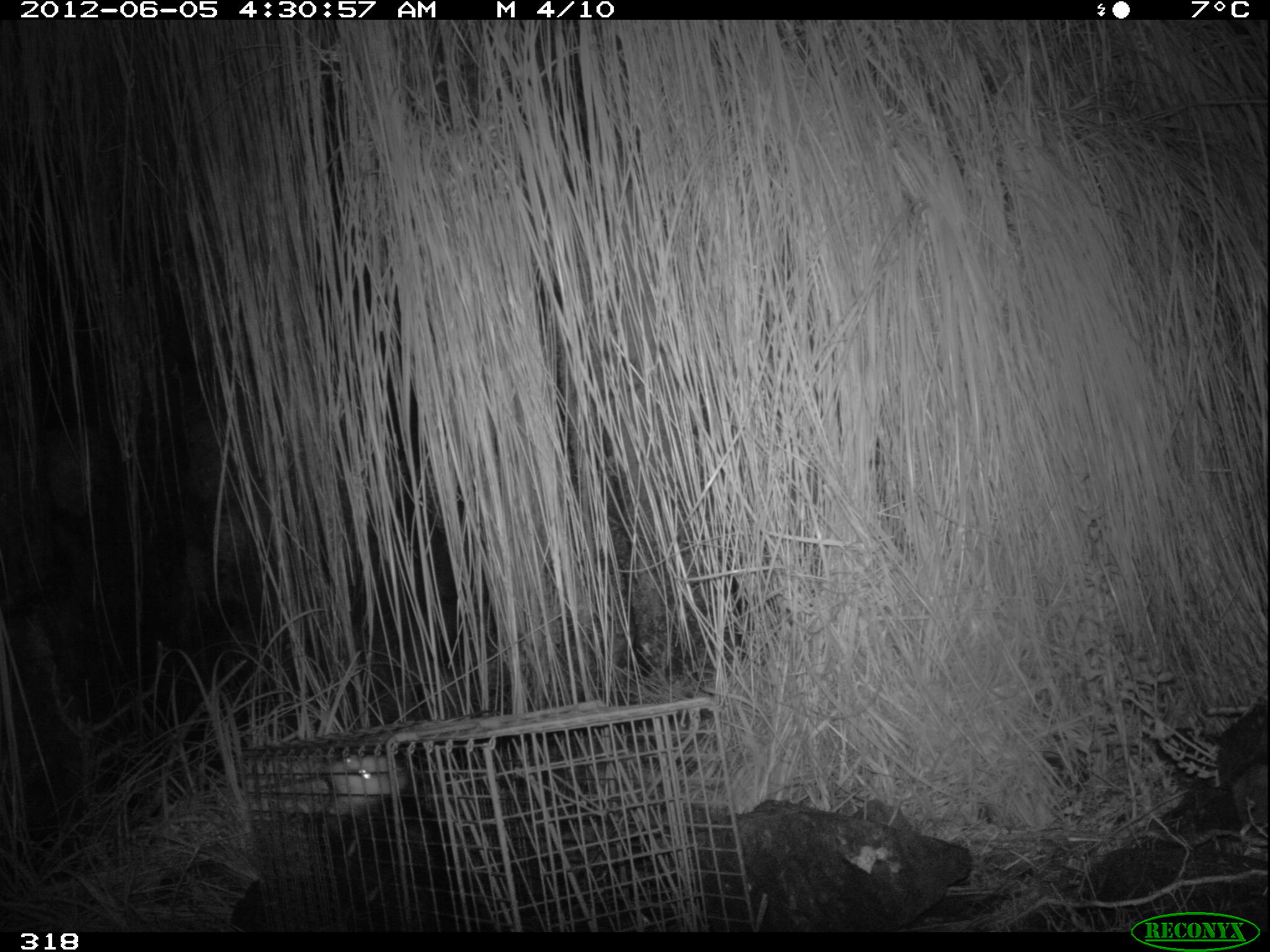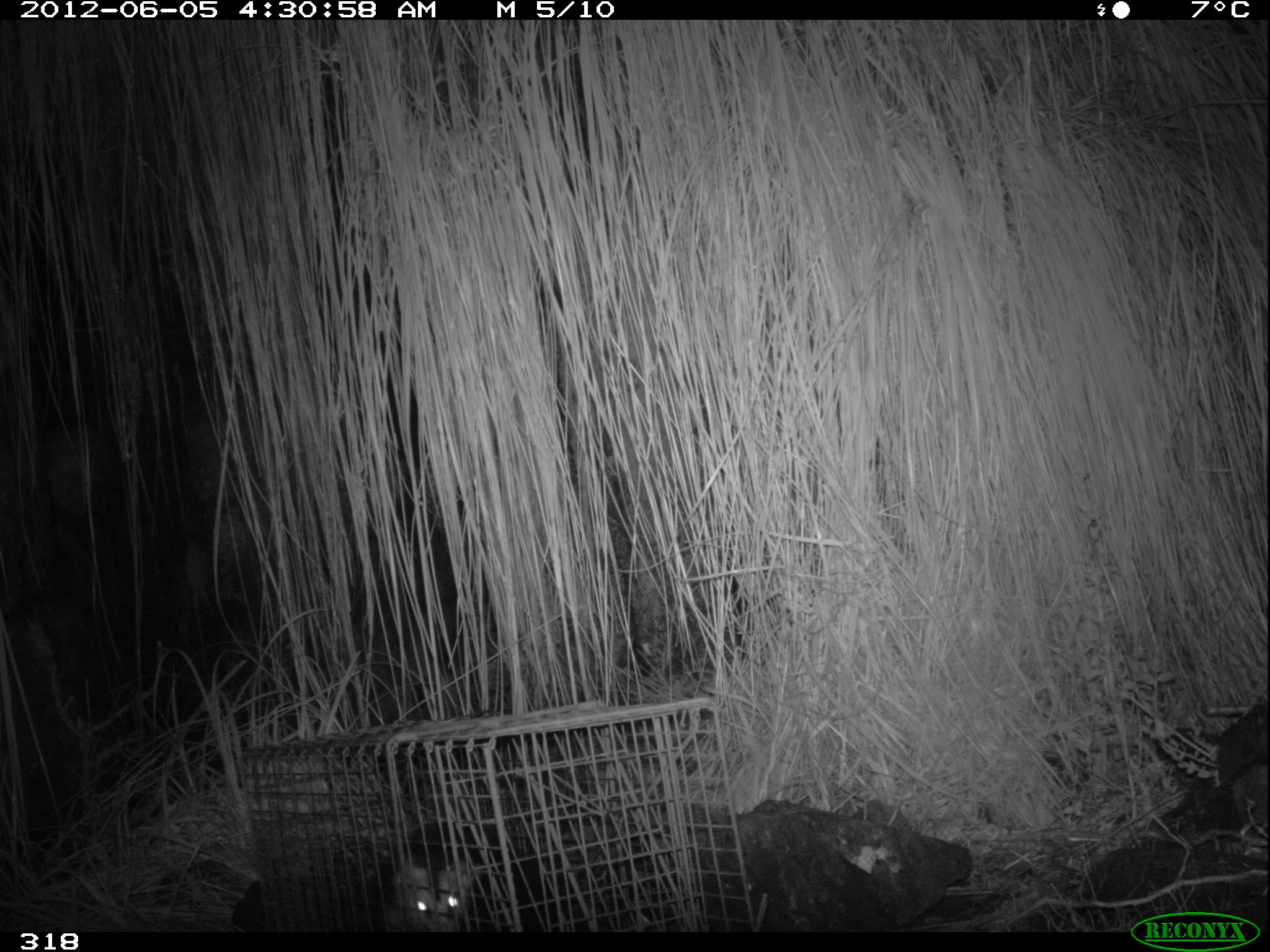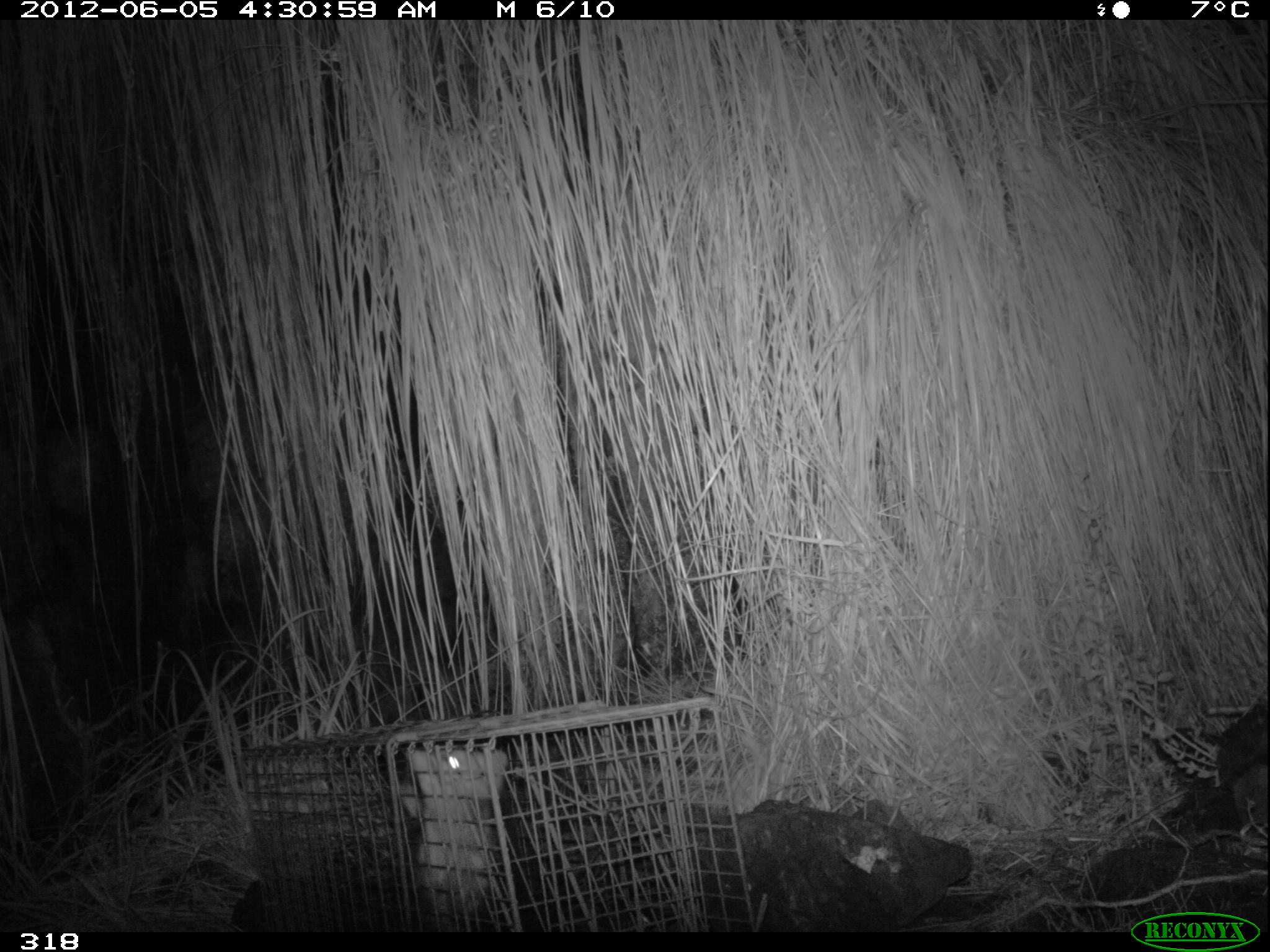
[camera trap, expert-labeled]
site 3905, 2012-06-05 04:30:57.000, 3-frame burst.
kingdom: Animalia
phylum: Chordata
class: Mammalia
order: Didelphimorphia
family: Didelphidae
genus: Didelphis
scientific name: Didelphis pernigra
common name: andean white-eared opossum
Didelphis pernigra (andean white-eared opossum).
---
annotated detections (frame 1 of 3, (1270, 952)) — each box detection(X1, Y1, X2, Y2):
didelphis pernigra: detection(315, 752, 493, 931)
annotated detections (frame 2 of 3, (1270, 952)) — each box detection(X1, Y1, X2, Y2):
didelphis pernigra: detection(380, 817, 537, 928)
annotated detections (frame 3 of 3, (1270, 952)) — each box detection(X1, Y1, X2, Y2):
didelphis pernigra: detection(394, 739, 515, 928)